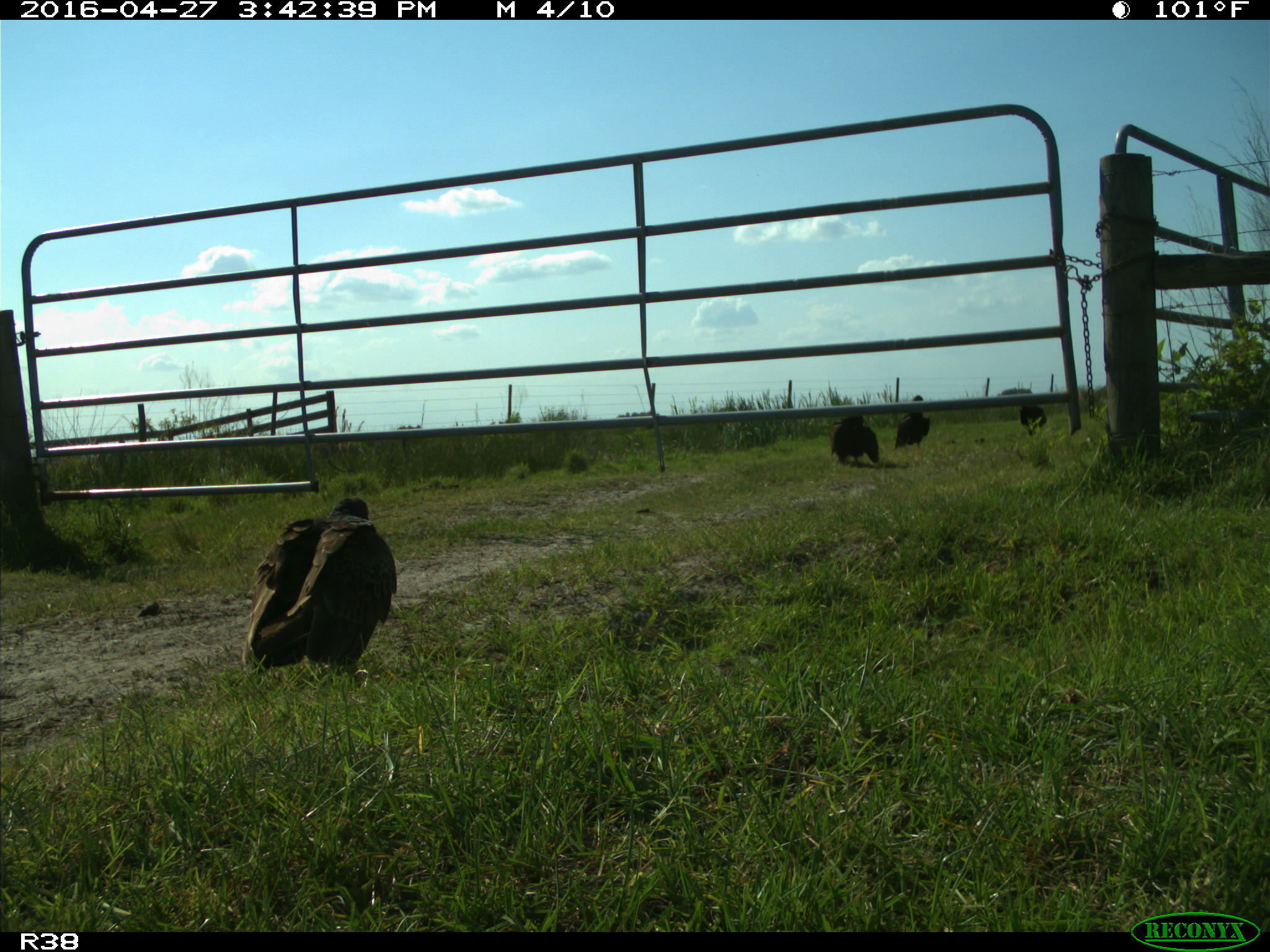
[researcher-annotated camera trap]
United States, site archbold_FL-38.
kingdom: Animalia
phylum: Chordata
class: Aves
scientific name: Aves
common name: birds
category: unidentified bird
Unidentified bird (birds) (Aves).